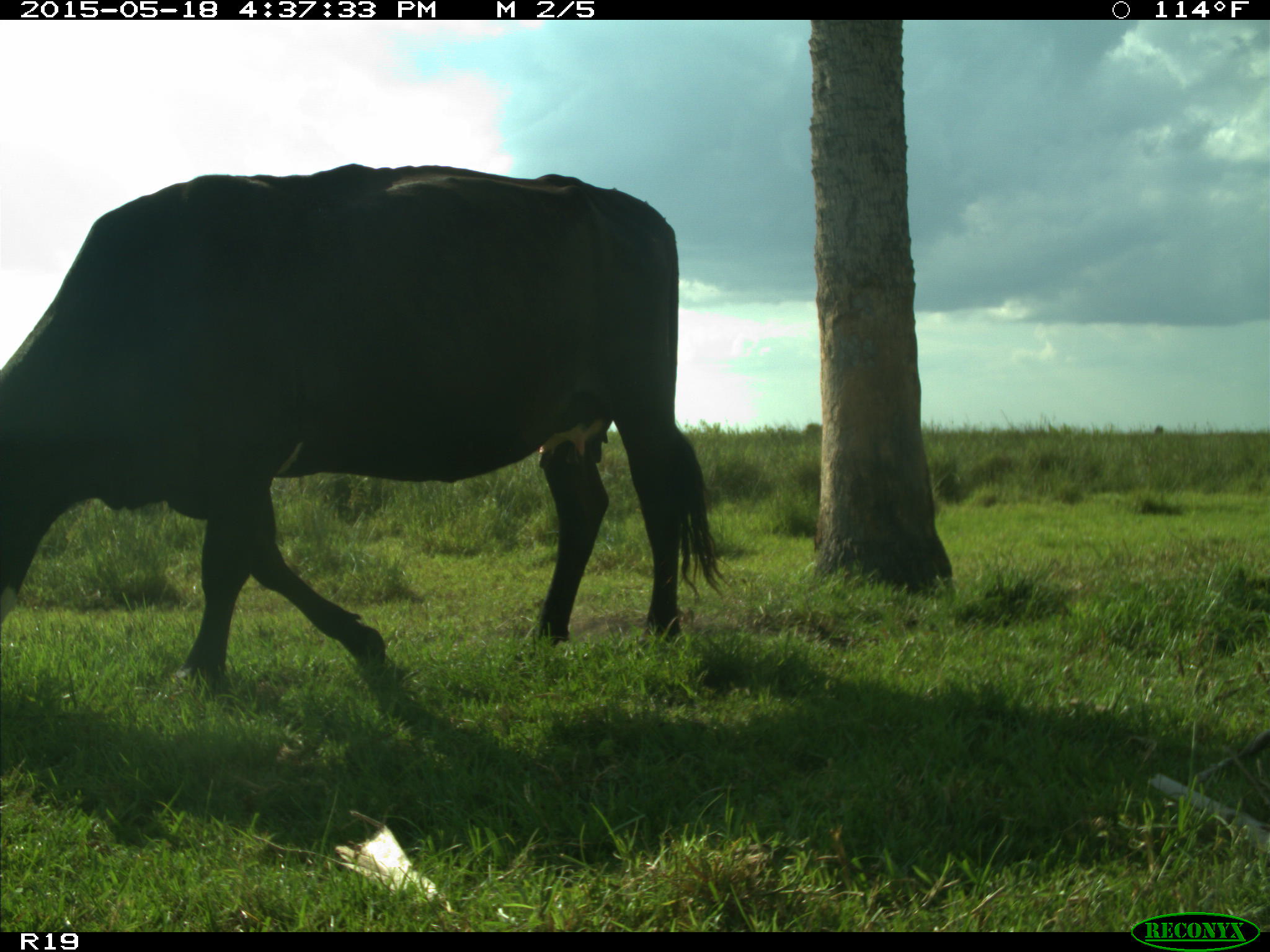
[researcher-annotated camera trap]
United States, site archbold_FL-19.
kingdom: Animalia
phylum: Chordata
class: Mammalia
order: Artiodactyla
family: Bovidae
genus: Bos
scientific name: Bos taurus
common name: domestic cow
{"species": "Bos taurus (domestic cow)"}